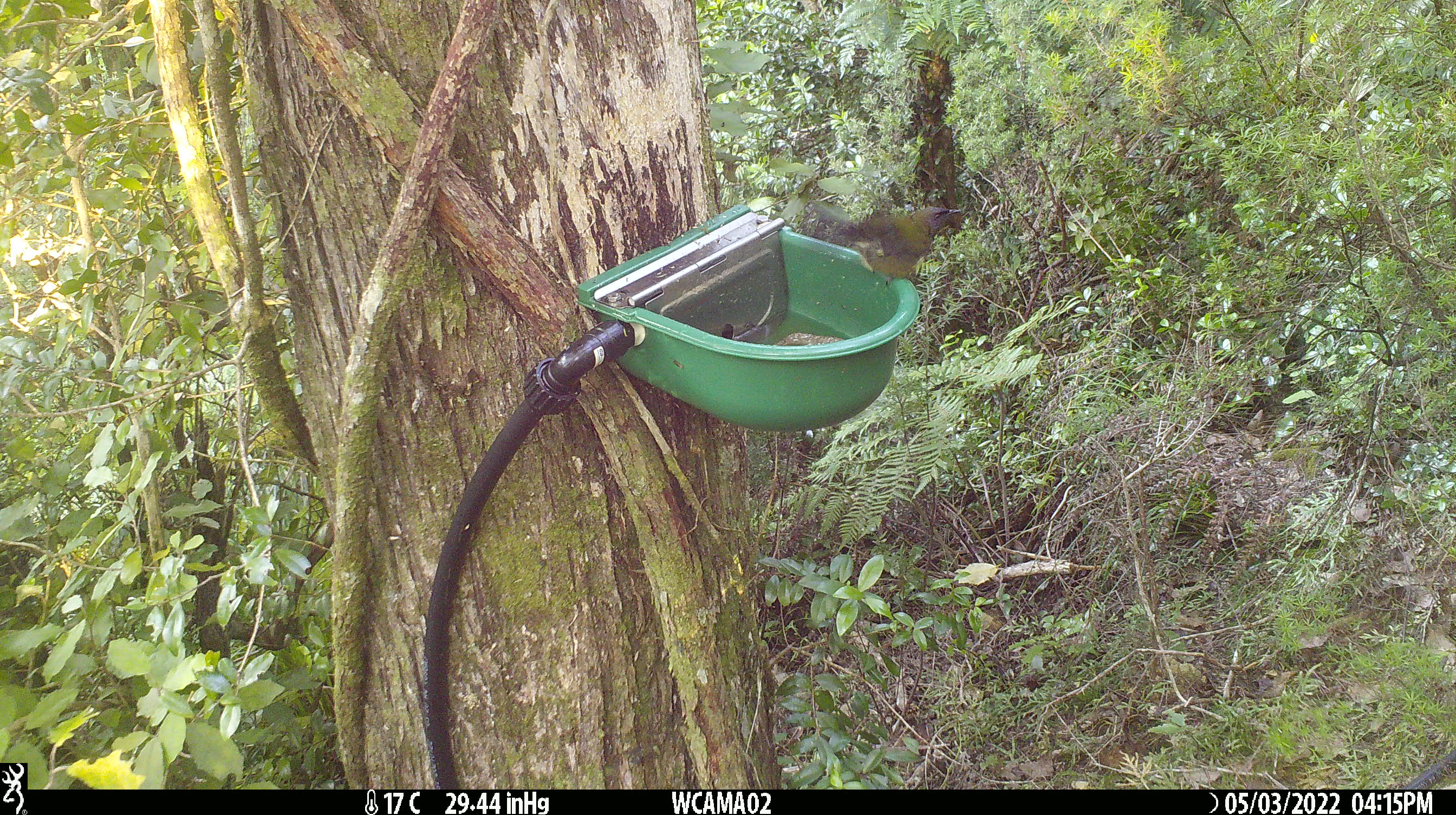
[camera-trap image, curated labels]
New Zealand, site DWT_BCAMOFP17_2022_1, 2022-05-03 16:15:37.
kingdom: Animalia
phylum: Chordata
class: Aves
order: Passeriformes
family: Meliphagidae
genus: Anthornis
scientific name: Anthornis melanura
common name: new zealand bellbird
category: bellbird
Bellbird (new zealand bellbird) (Anthornis melanura).